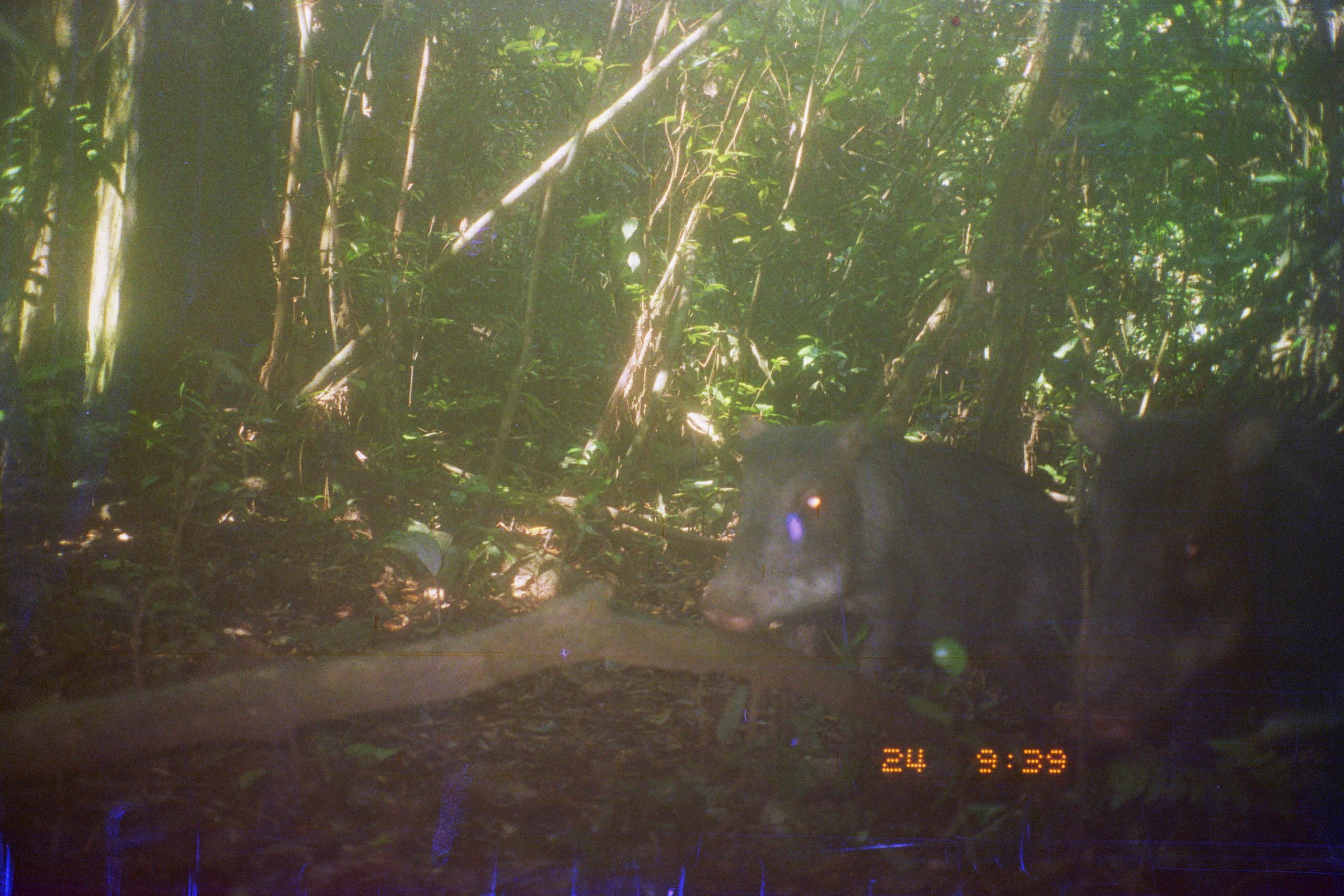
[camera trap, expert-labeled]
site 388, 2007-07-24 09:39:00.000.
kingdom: Animalia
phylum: Chordata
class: Mammalia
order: Artiodactyla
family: Tayassuidae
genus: Tayassu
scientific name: Tayassu pecari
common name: white-lipped peccary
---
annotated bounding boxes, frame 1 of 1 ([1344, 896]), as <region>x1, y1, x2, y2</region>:
tayassu pecari: <region>701, 413, 1085, 728</region>; <region>1059, 391, 1343, 774</region>